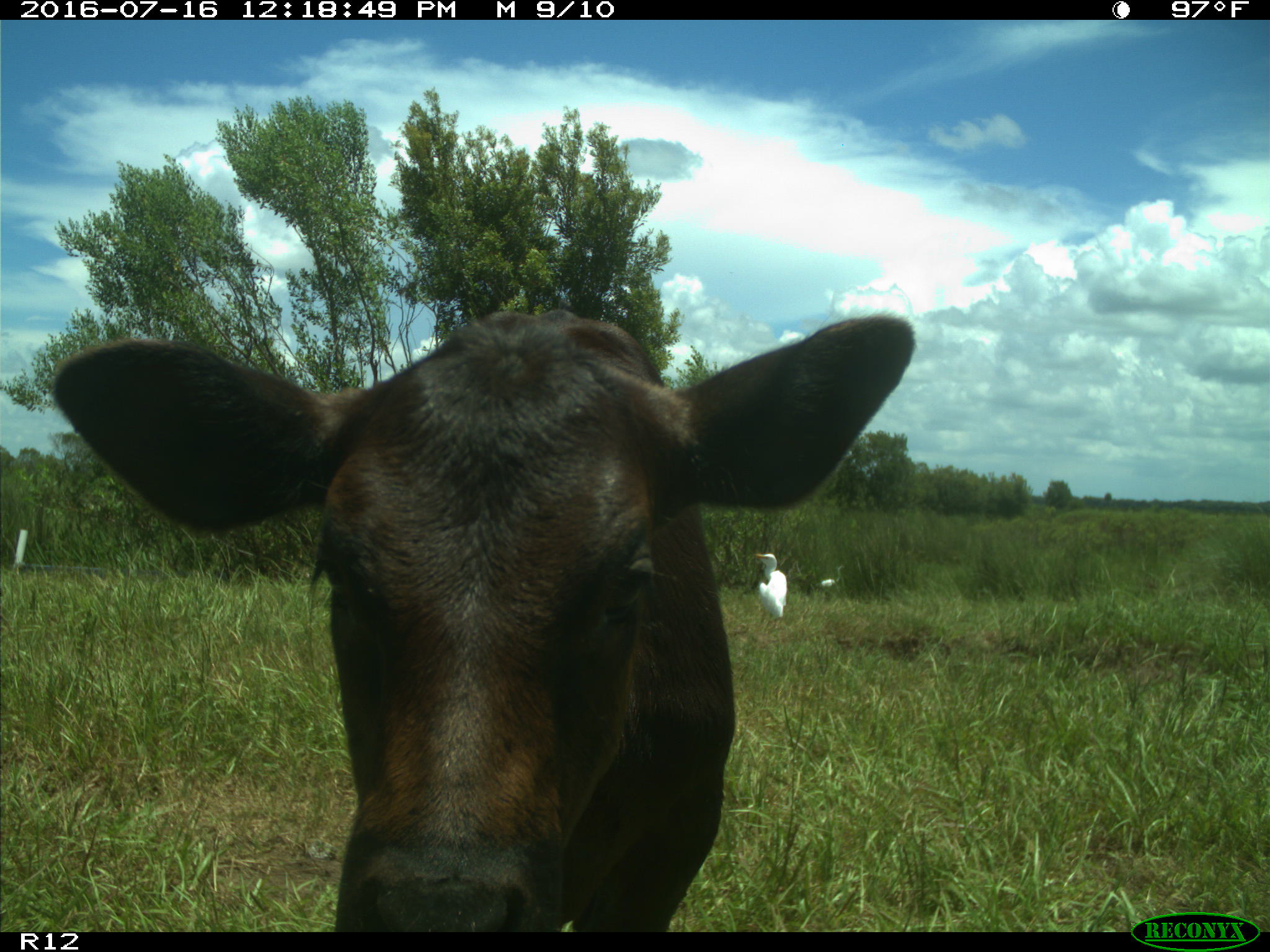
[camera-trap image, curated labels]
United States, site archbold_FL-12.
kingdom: Animalia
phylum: Chordata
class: Mammalia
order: Artiodactyla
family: Bovidae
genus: Bos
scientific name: Bos taurus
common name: domestic cow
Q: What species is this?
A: Bos taurus (domestic cow).